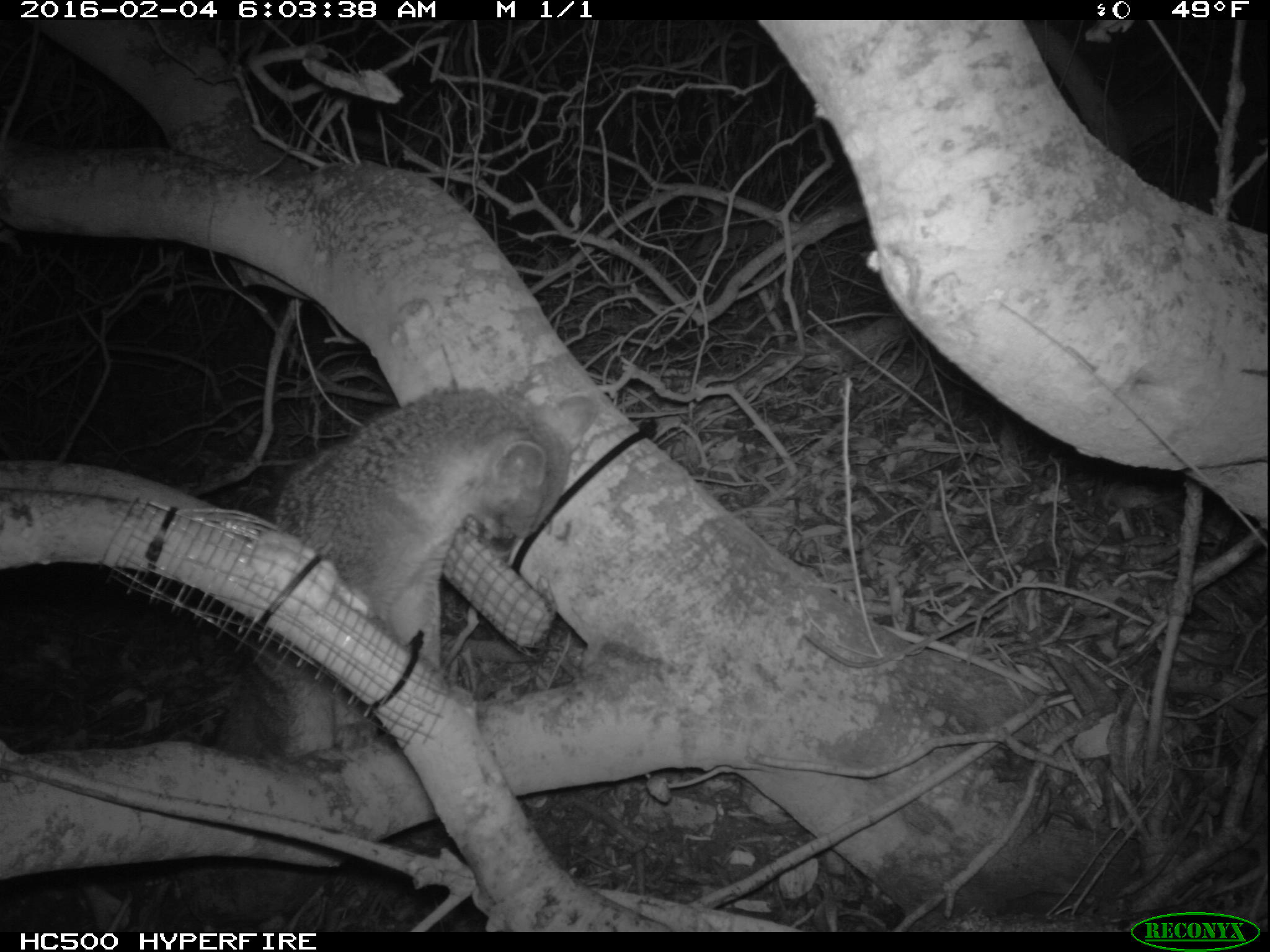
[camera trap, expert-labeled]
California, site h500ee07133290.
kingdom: Animalia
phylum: Chordata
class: Mammalia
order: Carnivora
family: Canidae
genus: Urocyon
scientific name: Urocyon littoralis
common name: island fox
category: fox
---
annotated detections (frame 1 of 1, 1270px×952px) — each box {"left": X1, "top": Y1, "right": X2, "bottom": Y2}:
fox: {"left": 179, "top": 384, "right": 571, "bottom": 923}